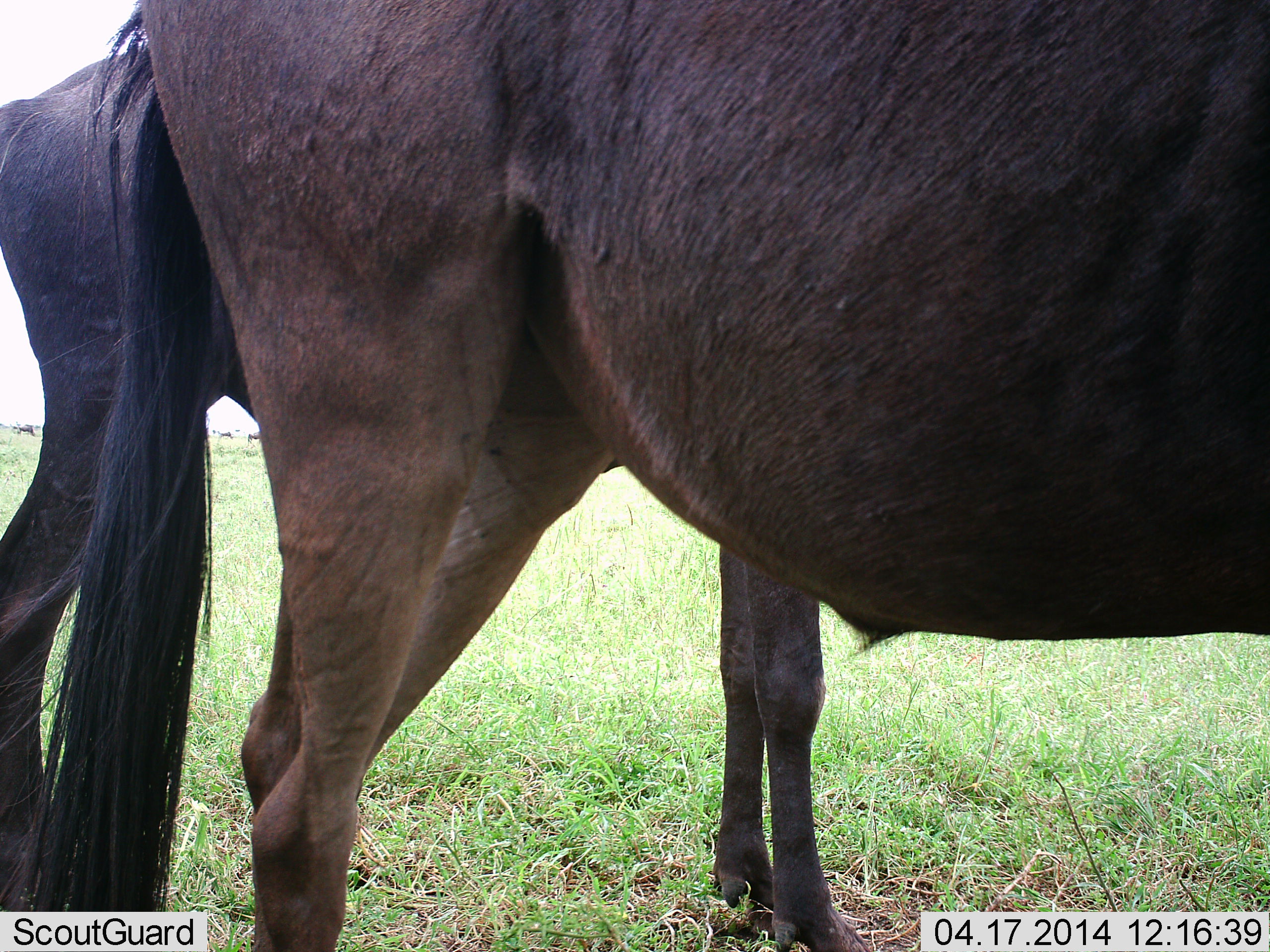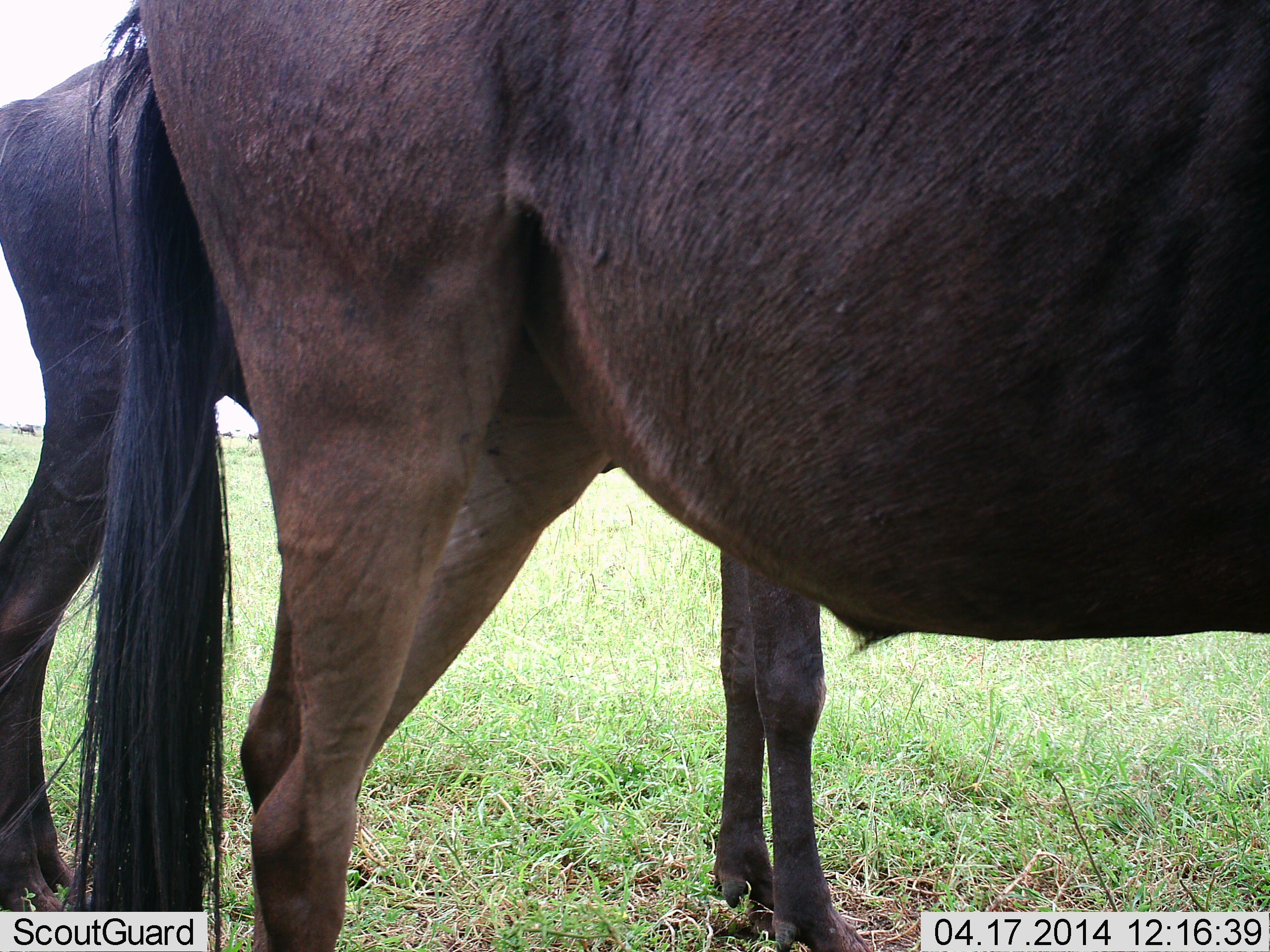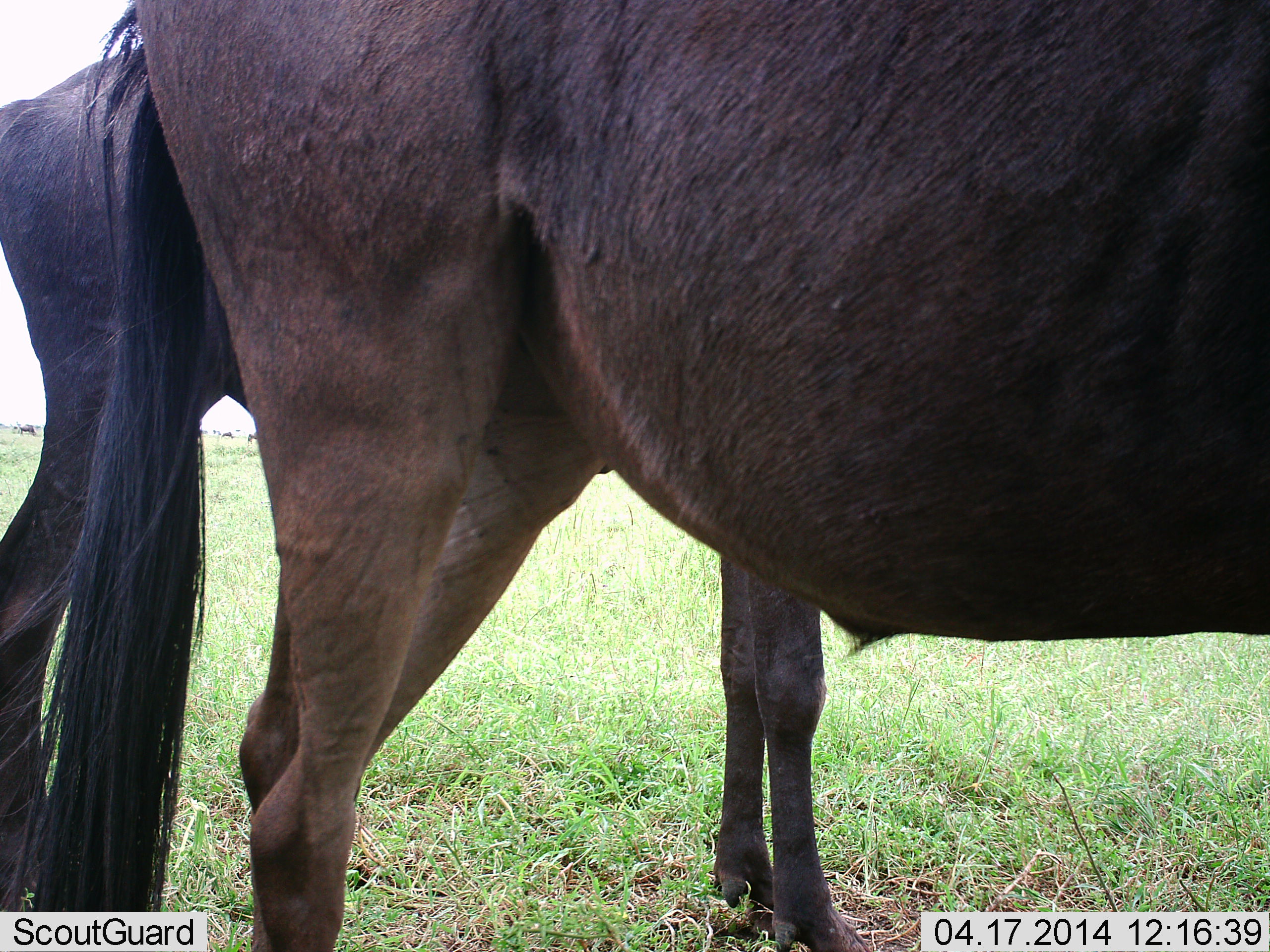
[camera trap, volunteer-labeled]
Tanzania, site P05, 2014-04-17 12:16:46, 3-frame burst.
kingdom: Animalia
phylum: Chordata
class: Mammalia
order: Artiodactyla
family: Bovidae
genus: Connochaetes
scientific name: Connochaetes taurinus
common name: blue wildebeest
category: wildebeest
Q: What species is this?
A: Wildebeest (blue wildebeest) (Connochaetes taurinus).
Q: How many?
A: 2.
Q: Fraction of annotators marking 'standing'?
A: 100%.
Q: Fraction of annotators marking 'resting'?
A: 0%.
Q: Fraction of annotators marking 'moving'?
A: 0%.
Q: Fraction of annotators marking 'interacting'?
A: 0%.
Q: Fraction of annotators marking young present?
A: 10%.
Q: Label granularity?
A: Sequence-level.